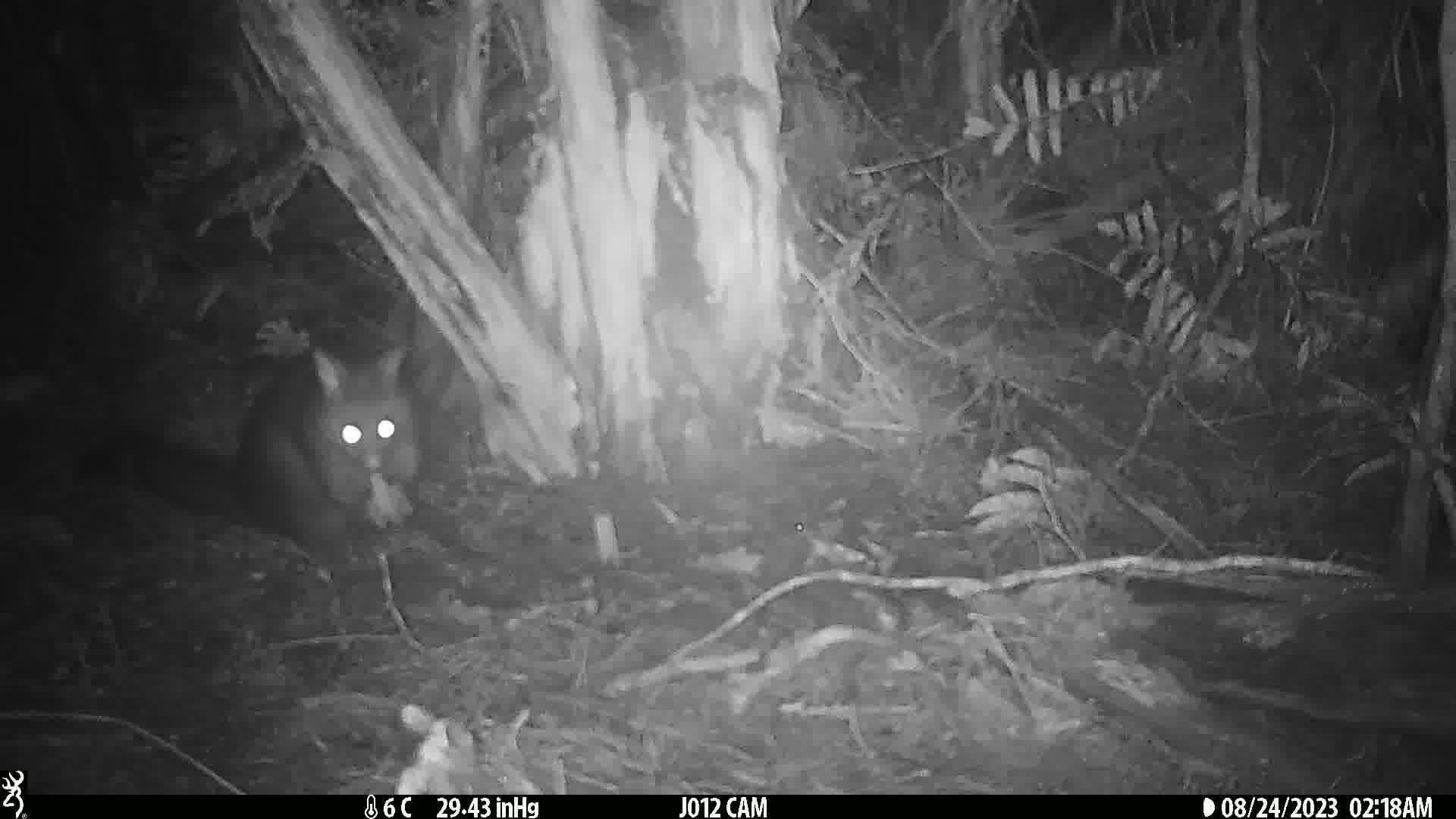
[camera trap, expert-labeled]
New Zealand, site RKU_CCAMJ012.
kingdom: Animalia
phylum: Chordata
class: Mammalia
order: Diprotodontia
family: Phalangeridae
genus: Trichosurus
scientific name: Trichosurus vulpecula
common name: common brushtail possum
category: possum